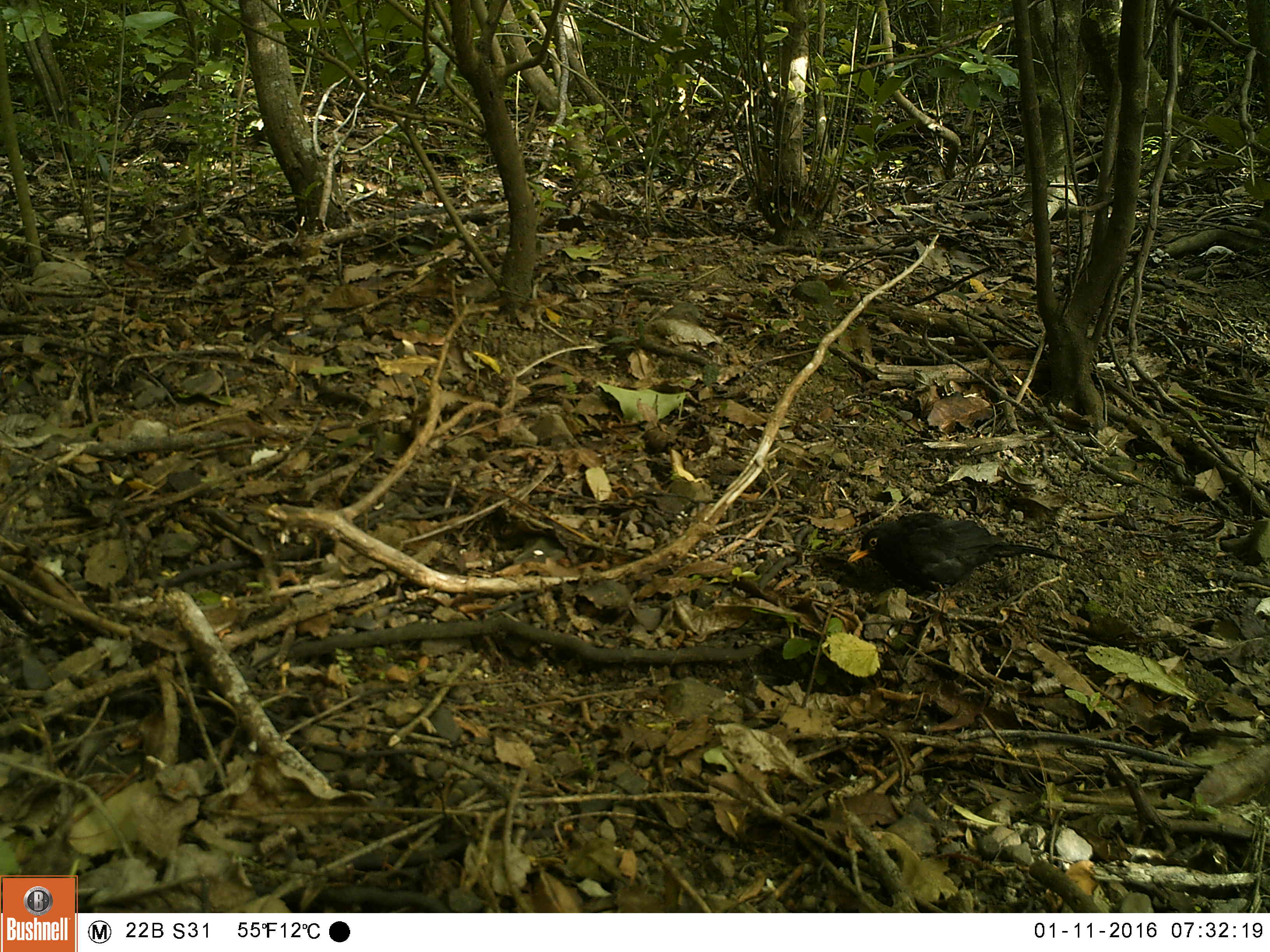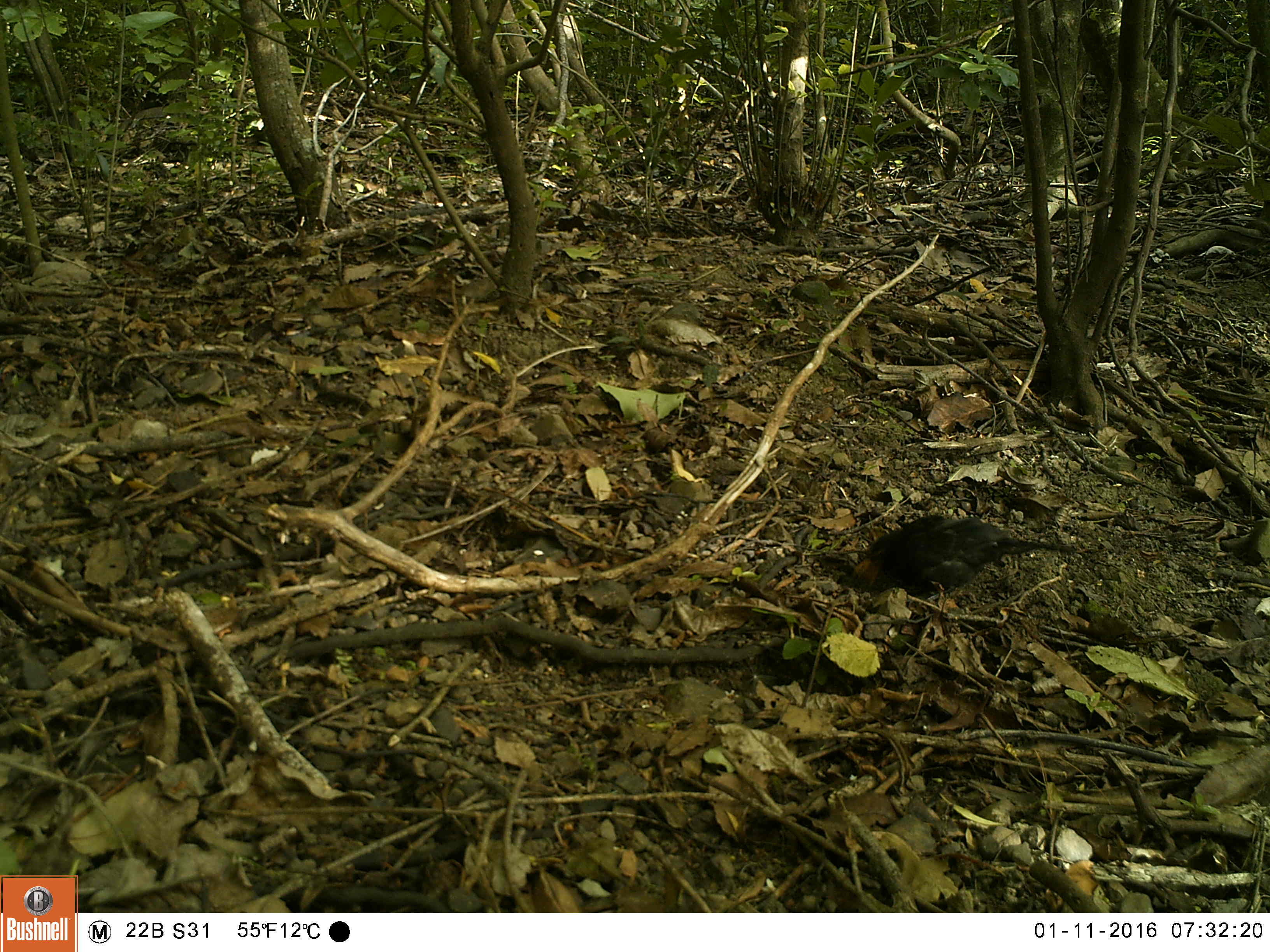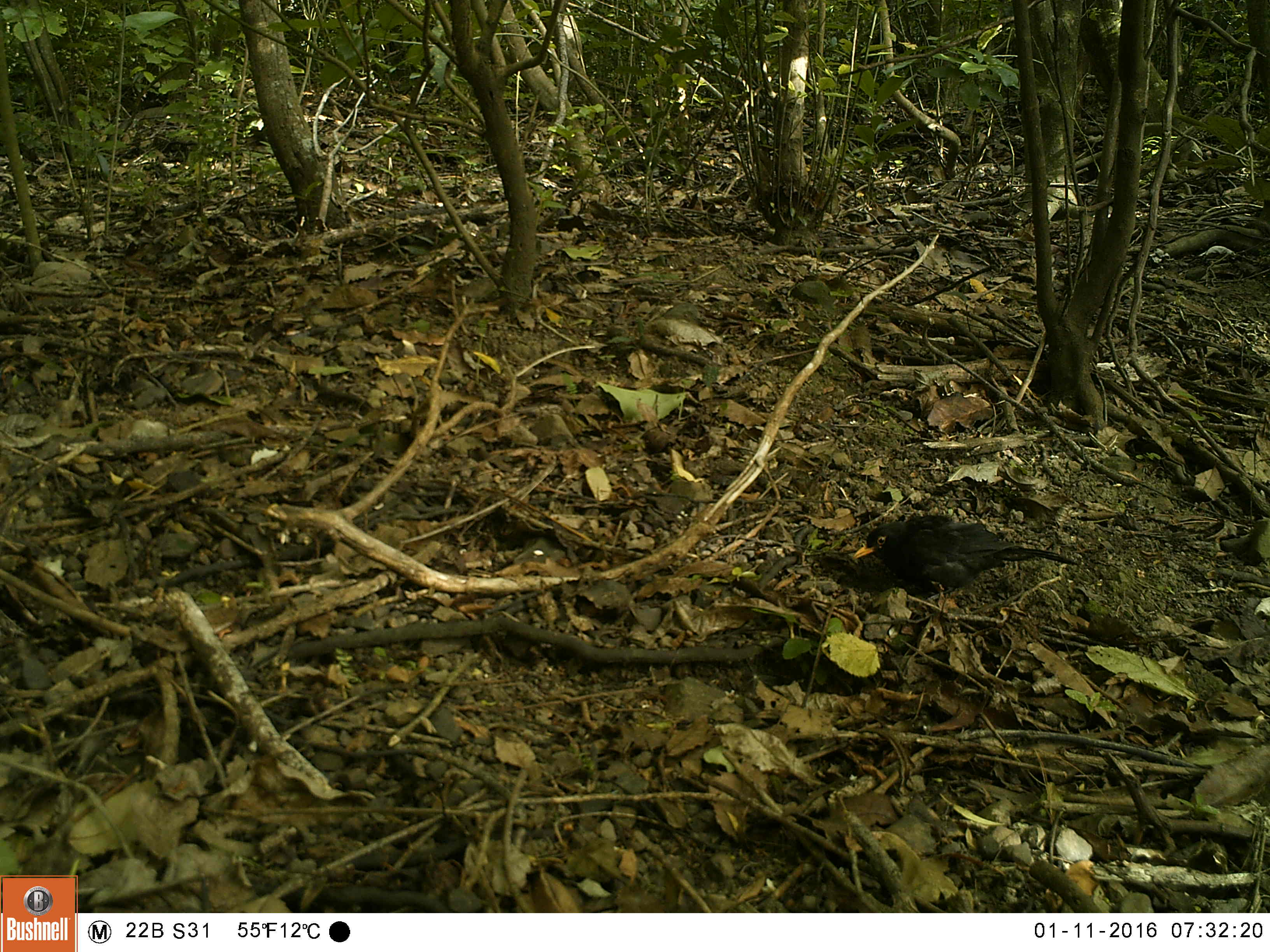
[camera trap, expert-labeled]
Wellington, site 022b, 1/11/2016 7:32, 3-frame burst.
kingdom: Animalia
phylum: Chordata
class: Aves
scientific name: Aves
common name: bird